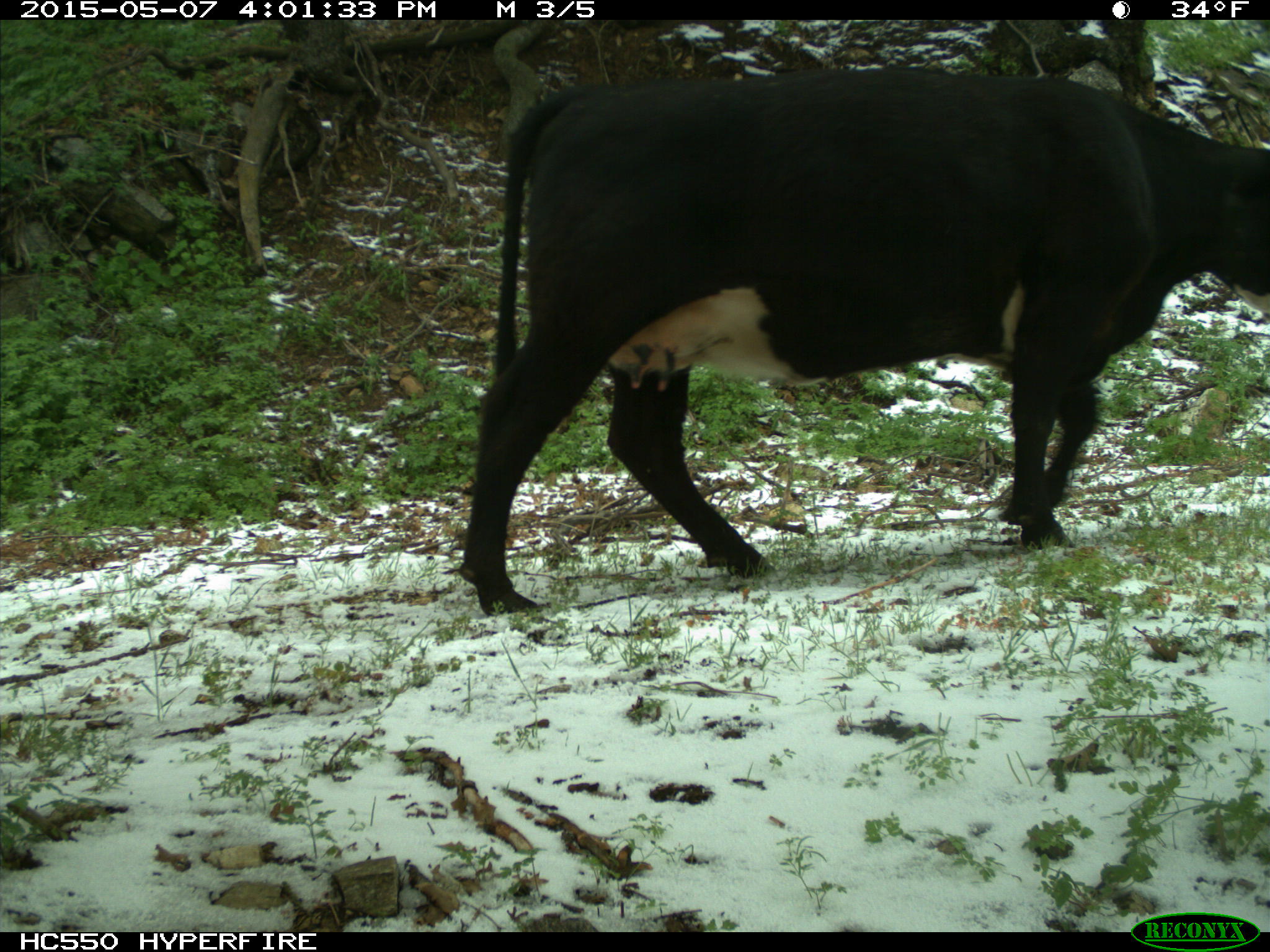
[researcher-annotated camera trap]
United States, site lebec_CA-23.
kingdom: Animalia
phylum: Chordata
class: Mammalia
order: Artiodactyla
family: Bovidae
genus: Bos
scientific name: Bos taurus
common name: domestic cow